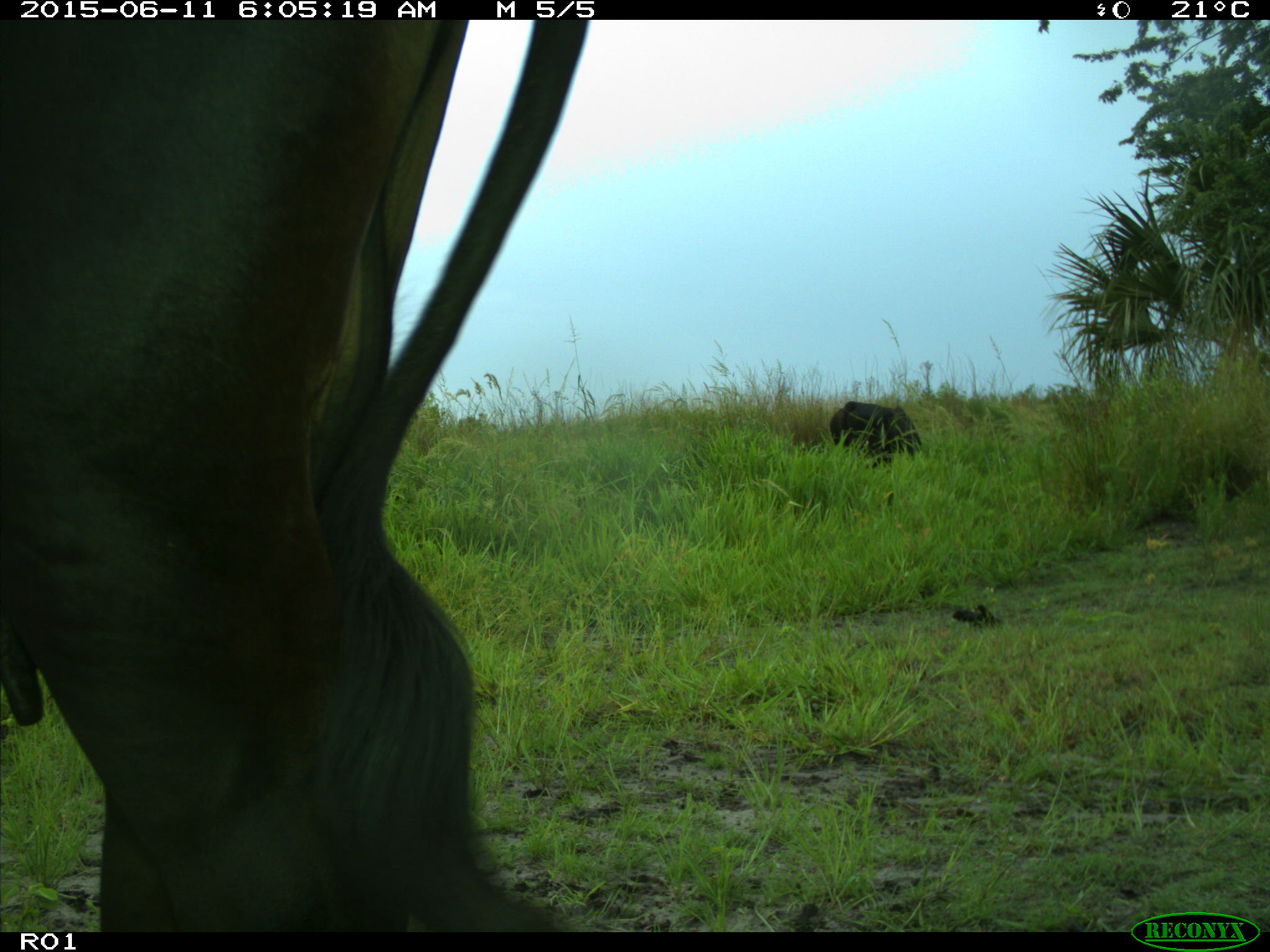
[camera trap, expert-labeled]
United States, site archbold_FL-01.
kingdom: Animalia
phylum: Chordata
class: Mammalia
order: Artiodactyla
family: Bovidae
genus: Bos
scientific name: Bos taurus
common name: domestic cow